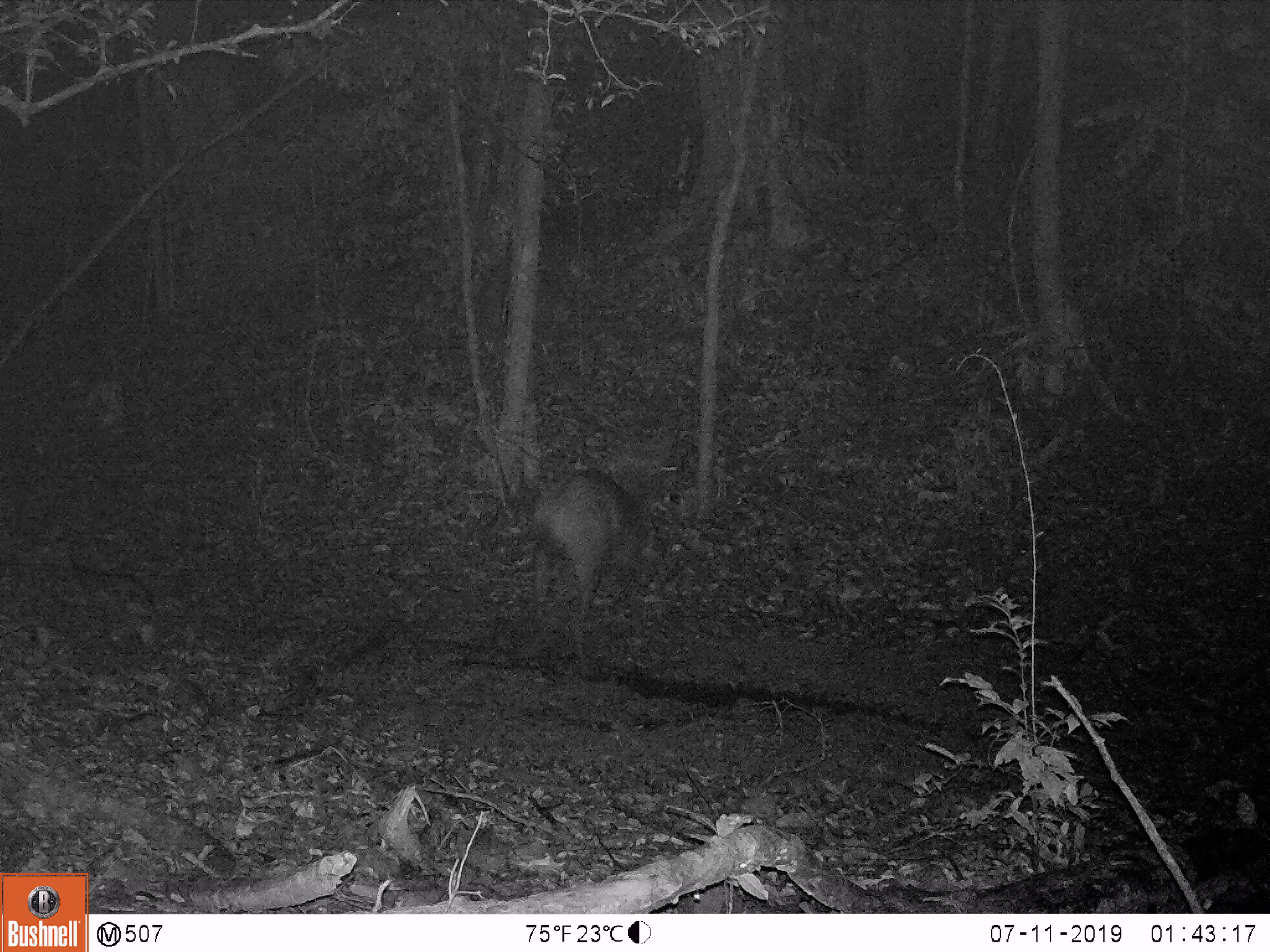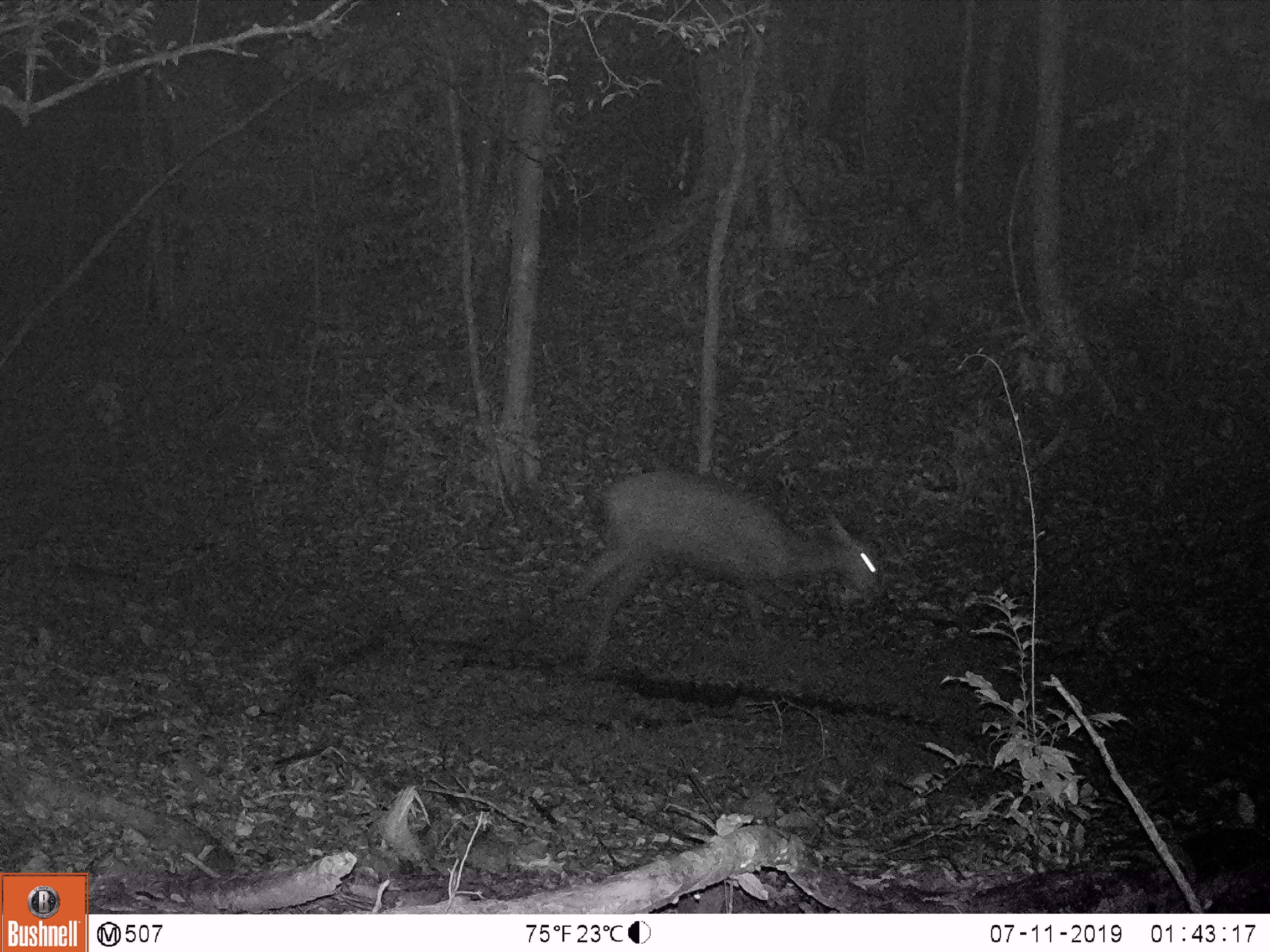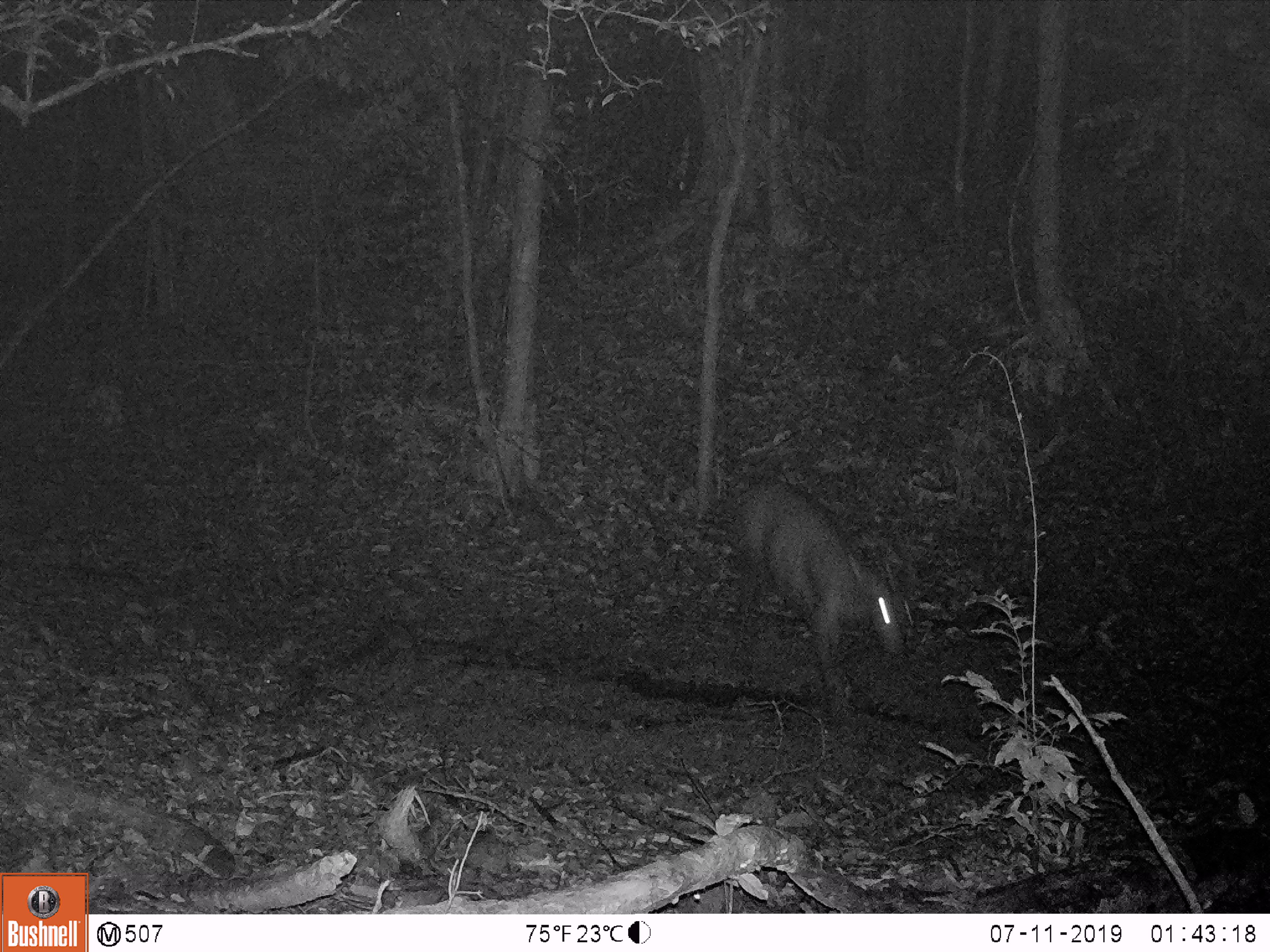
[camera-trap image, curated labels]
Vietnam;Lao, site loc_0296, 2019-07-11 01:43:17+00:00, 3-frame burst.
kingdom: Animalia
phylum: Chordata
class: Mammalia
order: Artiodactyla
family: Cervidae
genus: Rusa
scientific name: Rusa unicolor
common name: sambar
Sambar (Rusa unicolor). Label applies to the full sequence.